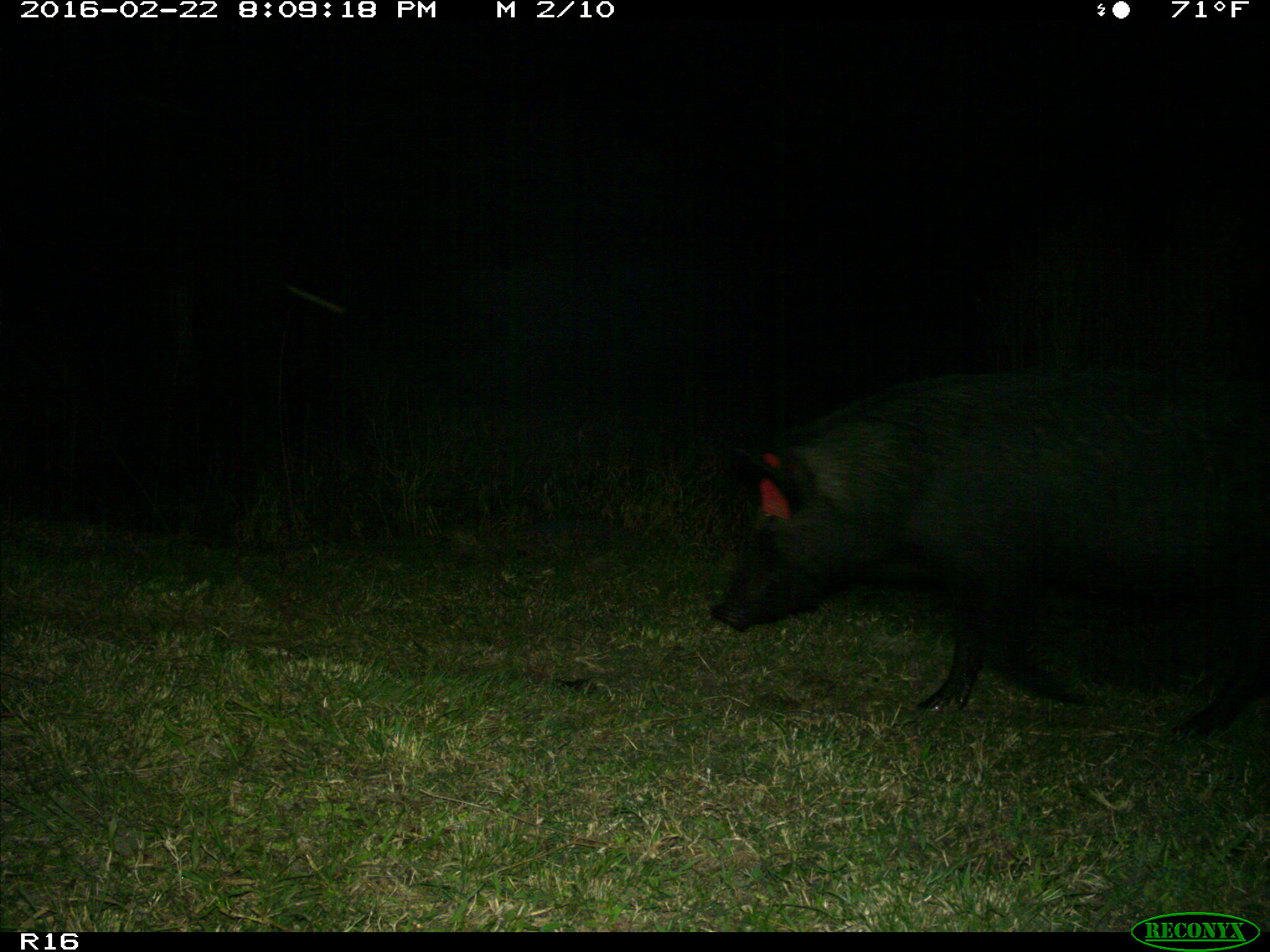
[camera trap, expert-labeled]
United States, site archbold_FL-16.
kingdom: Animalia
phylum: Chordata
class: Mammalia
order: Artiodactyla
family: Suidae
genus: Sus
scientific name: Sus scrofa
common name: wild boar